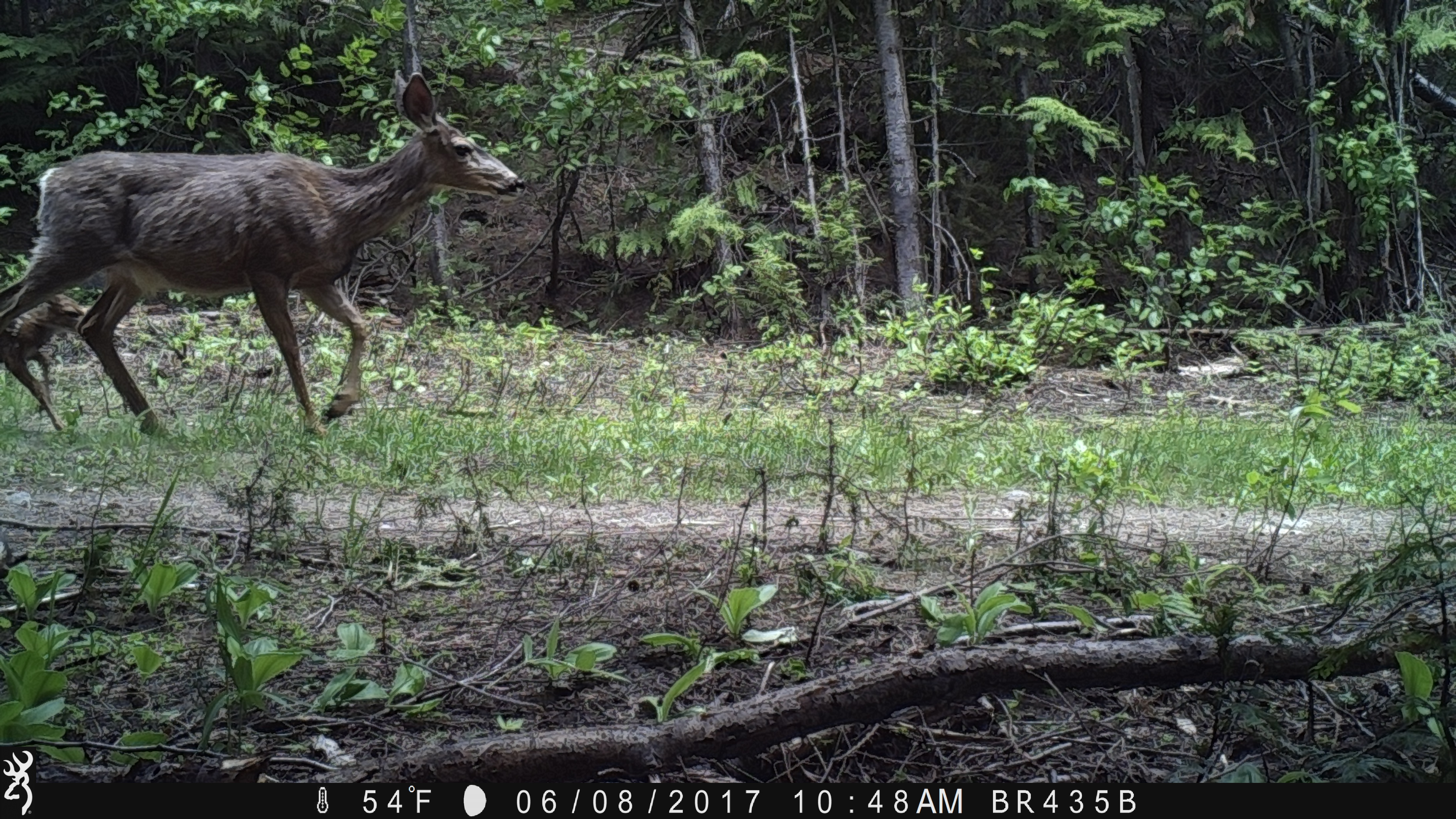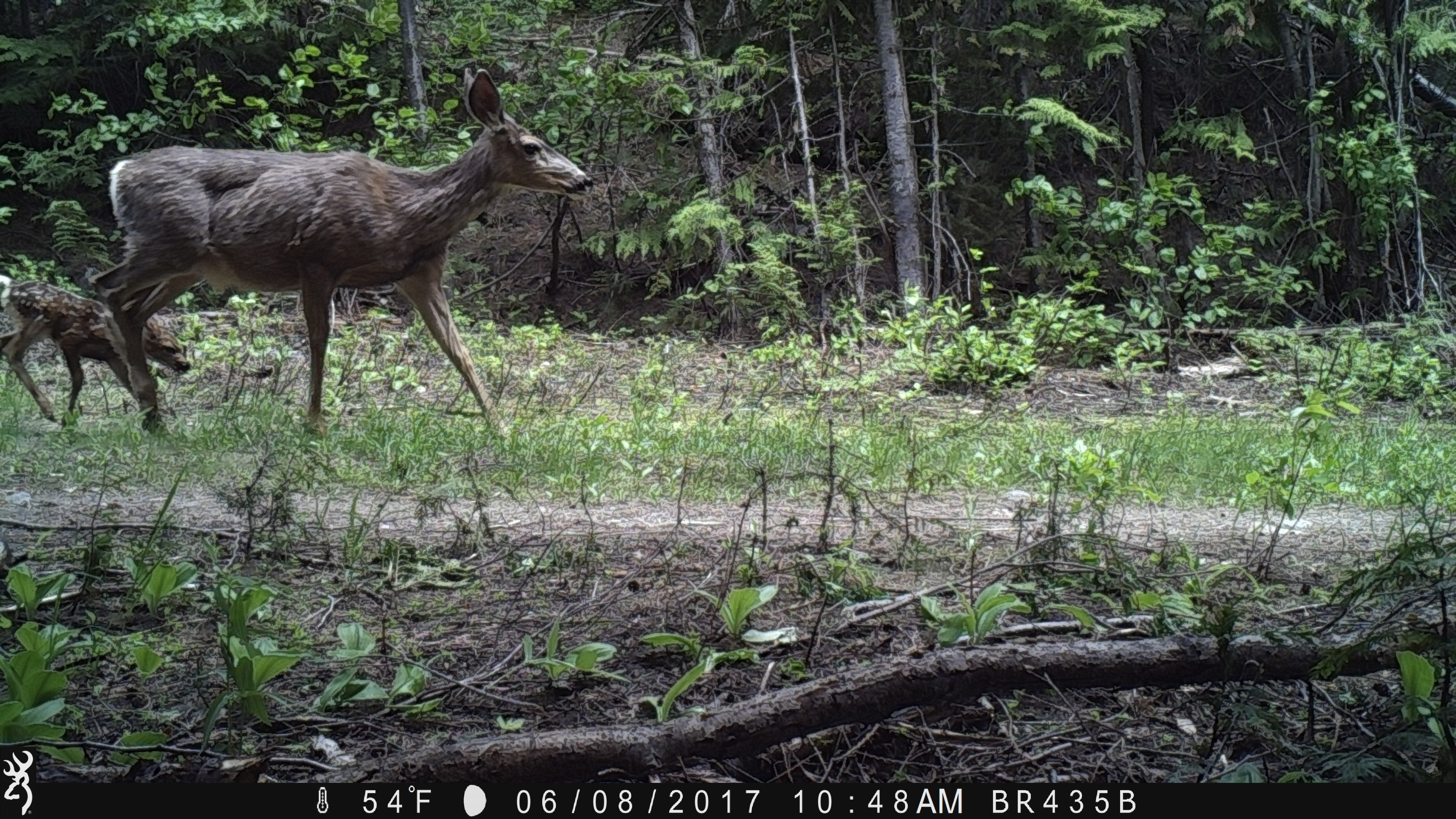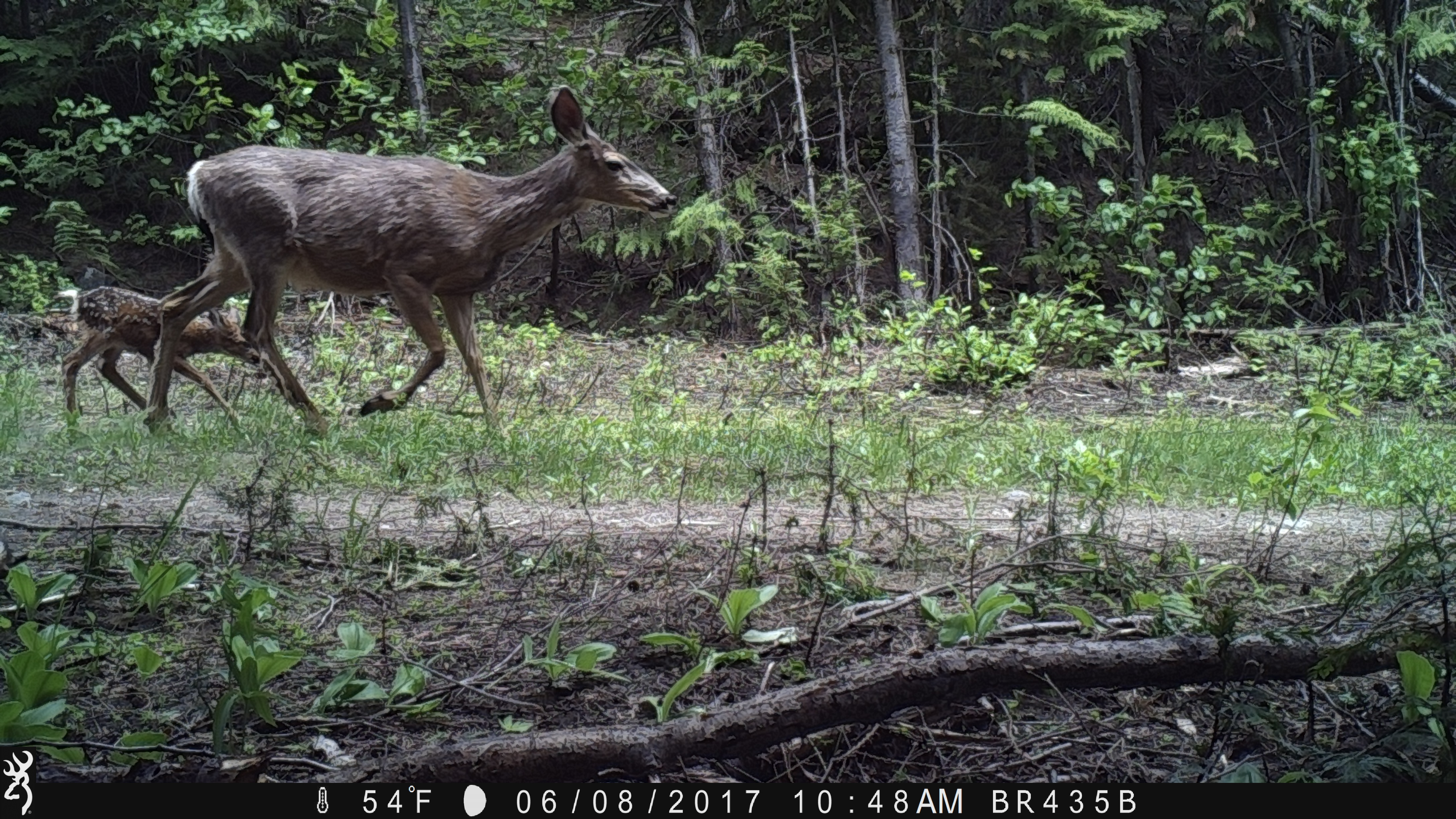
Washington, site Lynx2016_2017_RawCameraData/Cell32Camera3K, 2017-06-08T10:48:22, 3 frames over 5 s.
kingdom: Animalia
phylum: Chordata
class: Mammalia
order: Artiodactyla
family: Cervidae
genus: Odocoileus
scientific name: Odocoileus hemionus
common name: mule deer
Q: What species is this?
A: Odocoileus hemionus (mule deer).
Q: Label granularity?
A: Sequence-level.